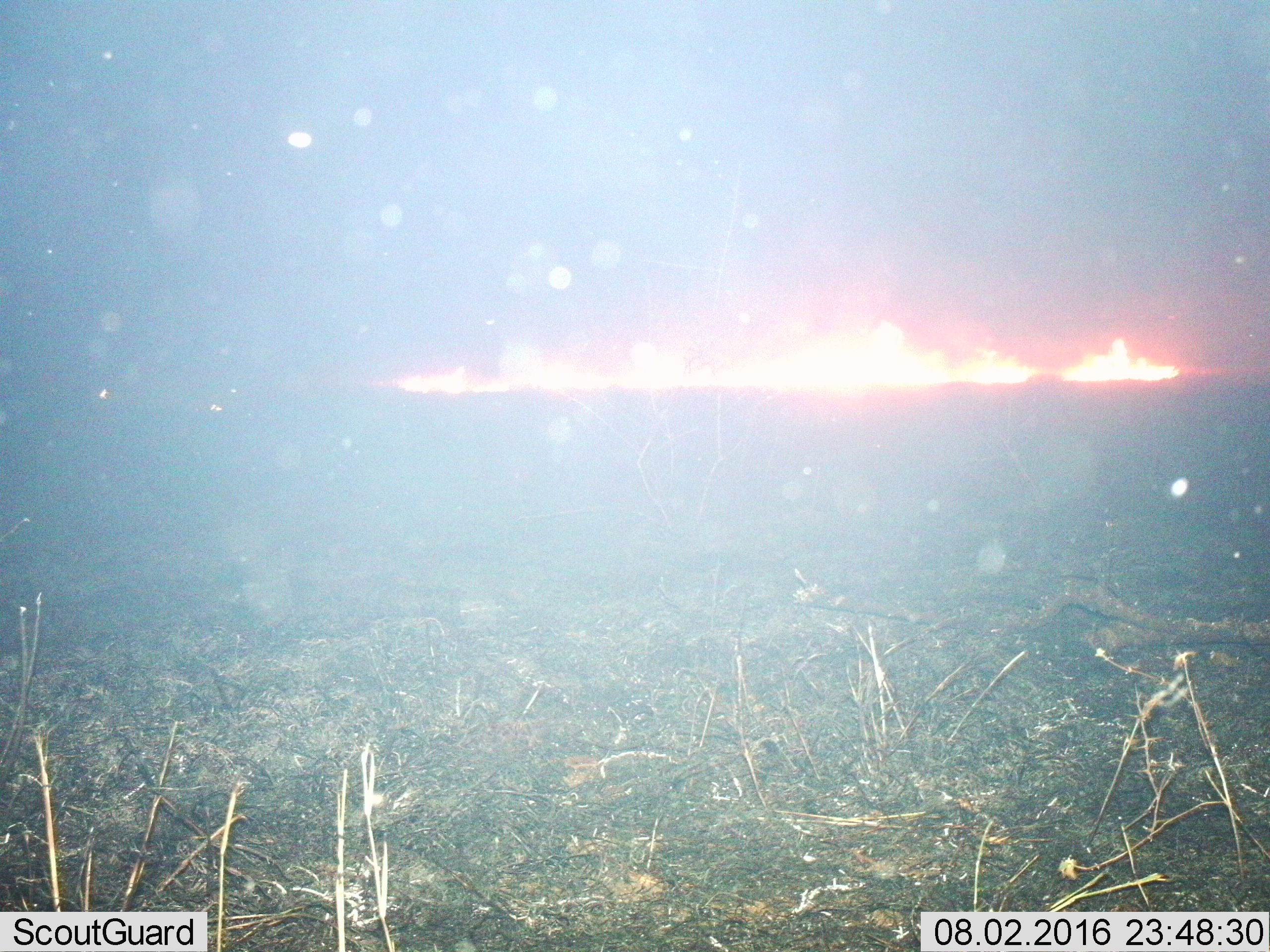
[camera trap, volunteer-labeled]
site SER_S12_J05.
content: unidentified animal